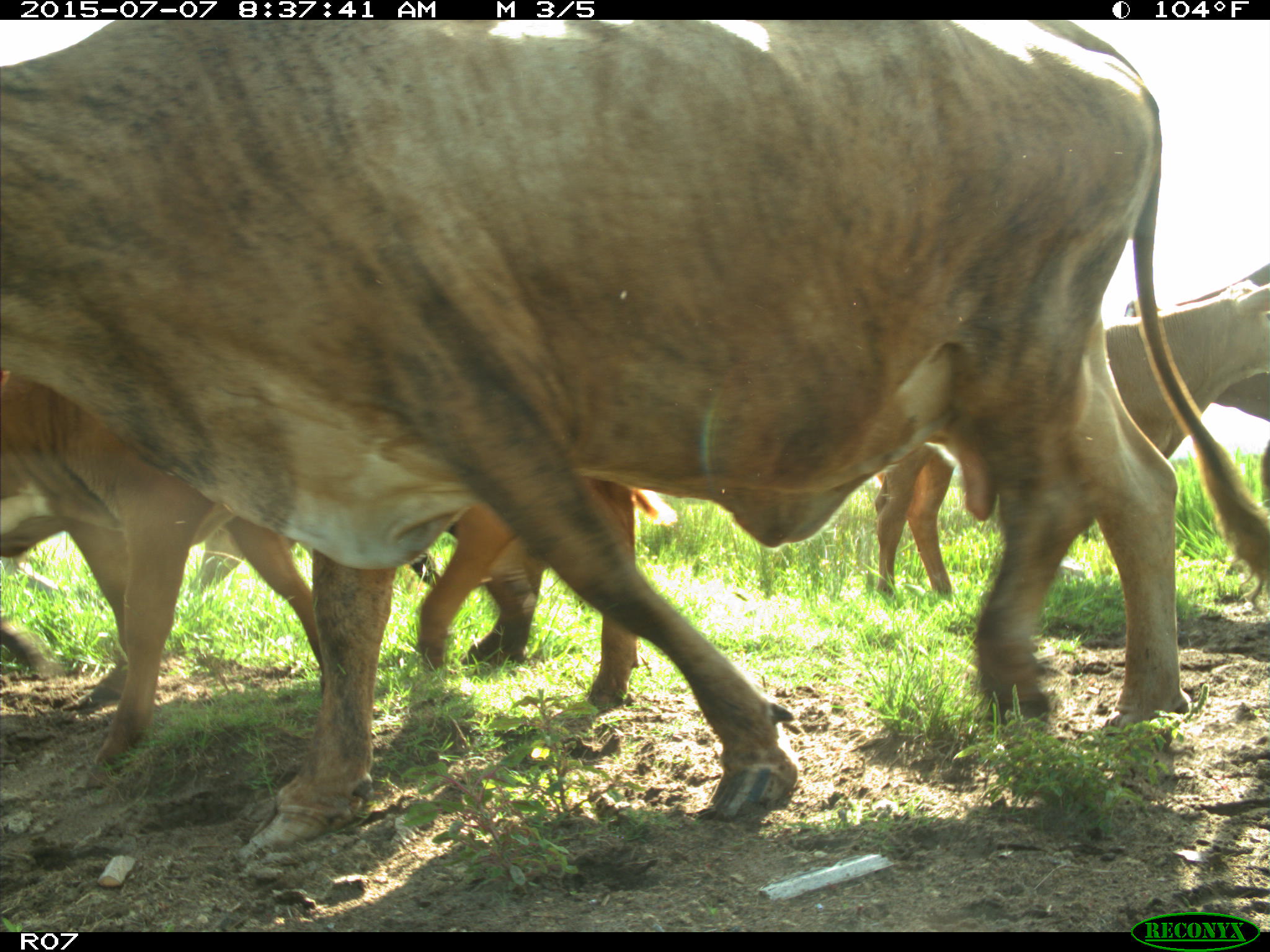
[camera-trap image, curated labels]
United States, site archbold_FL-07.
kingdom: Animalia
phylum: Chordata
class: Mammalia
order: Artiodactyla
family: Bovidae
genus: Bos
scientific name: Bos taurus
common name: domestic cow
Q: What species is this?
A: Bos taurus (domestic cow).